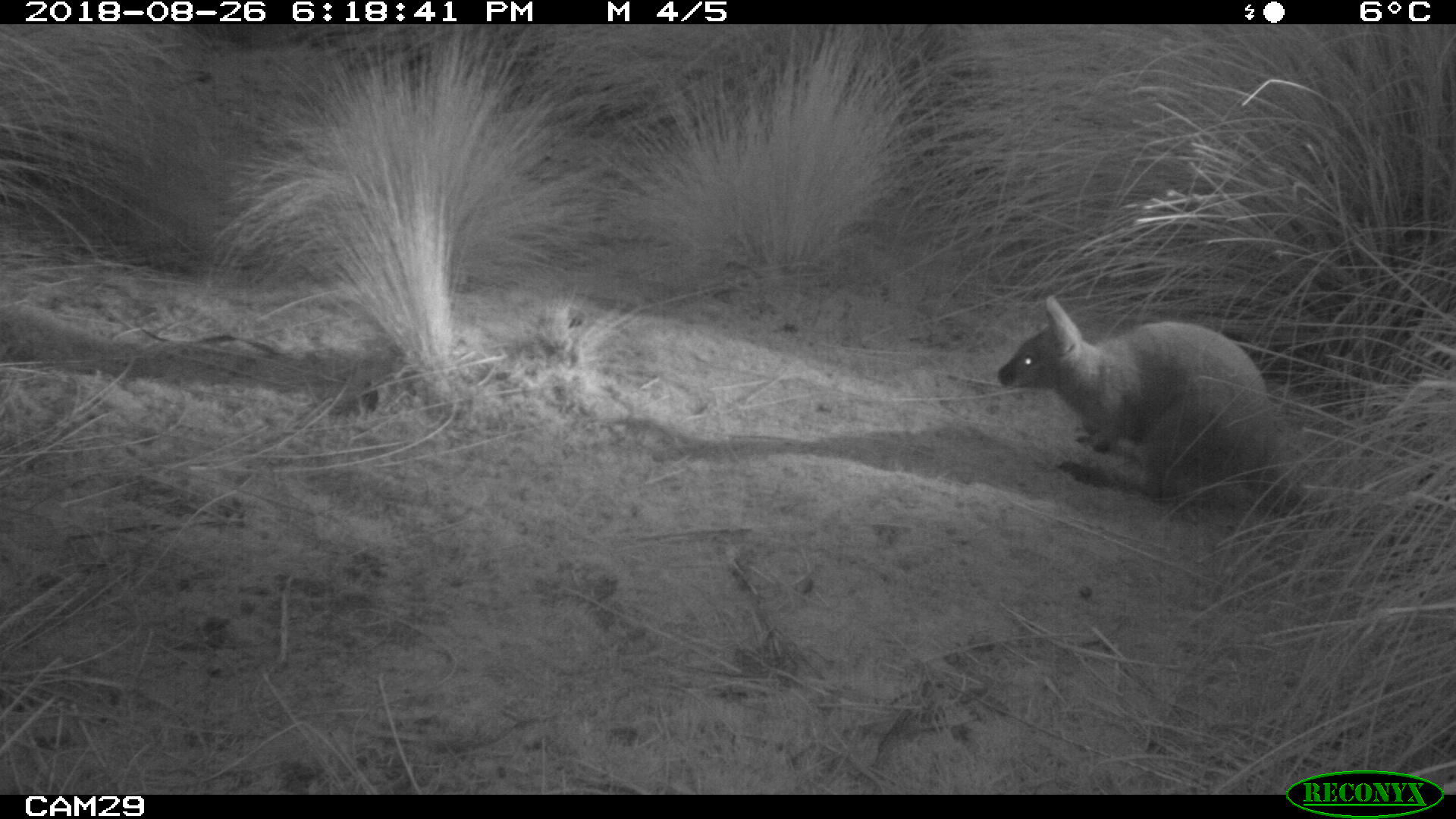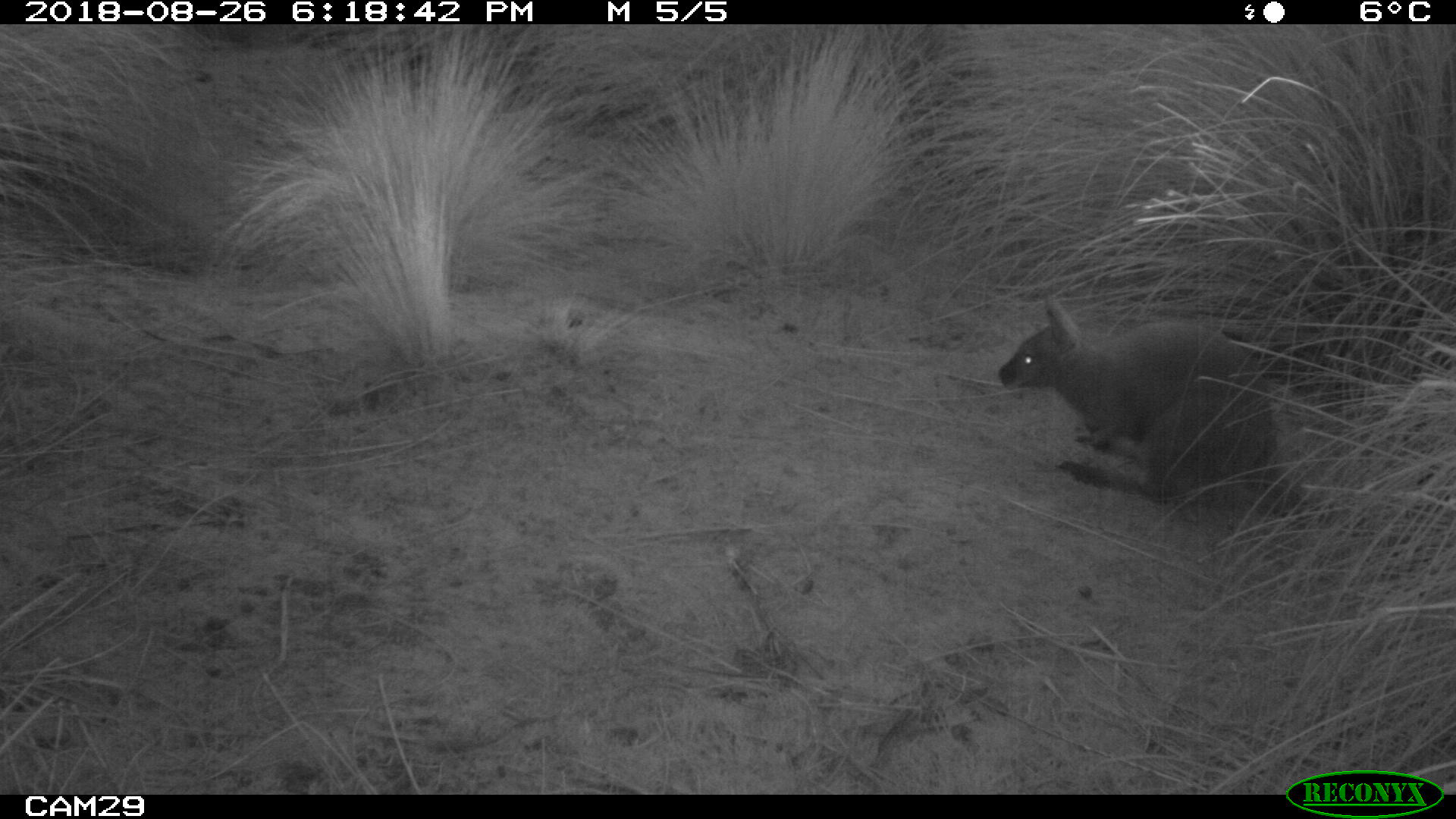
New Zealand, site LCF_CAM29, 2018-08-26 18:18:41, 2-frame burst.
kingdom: Animalia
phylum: Chordata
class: Mammalia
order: Diprotodontia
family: Macropodidae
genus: Notamacropus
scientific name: Notamacropus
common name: wallaby